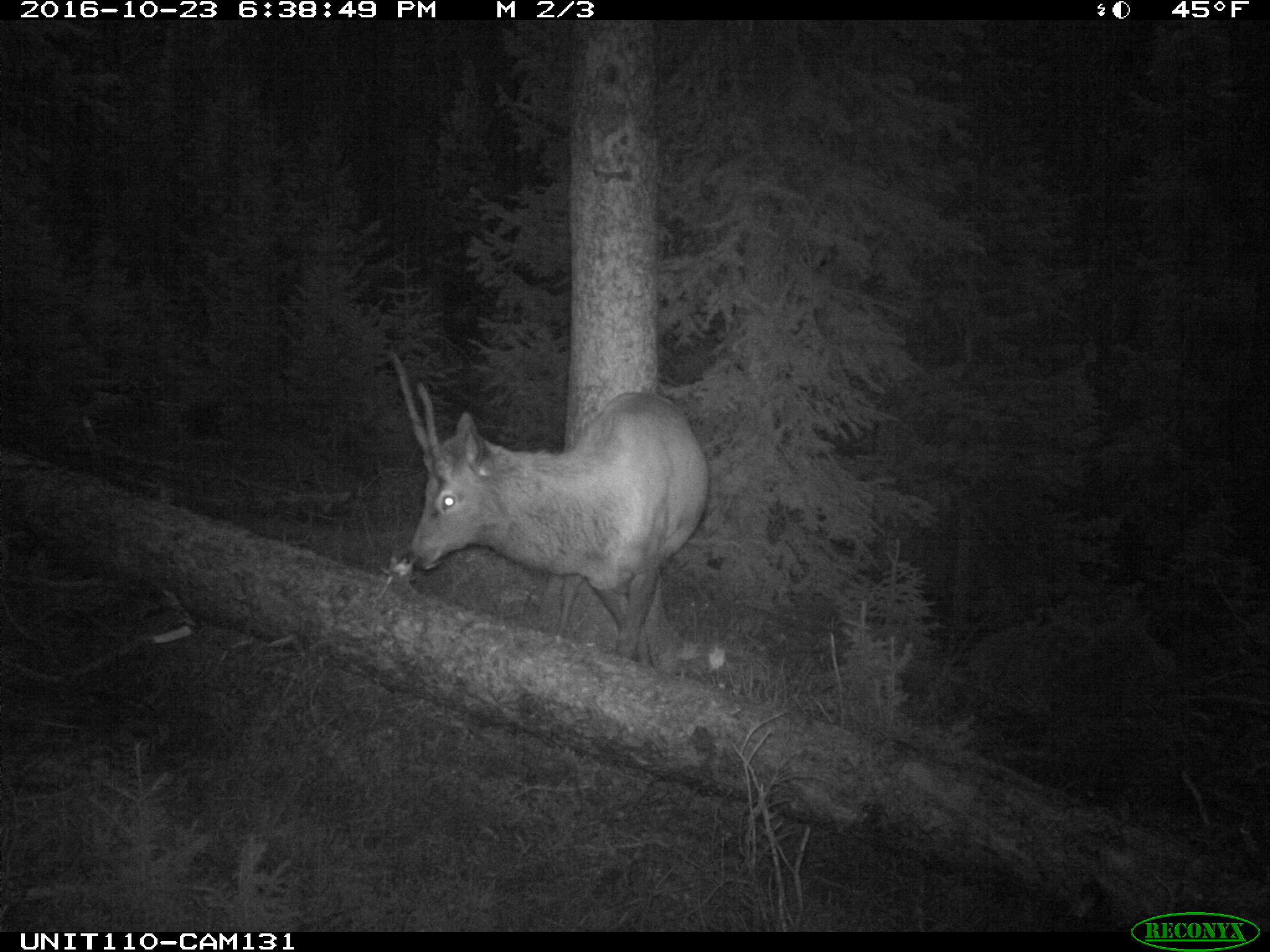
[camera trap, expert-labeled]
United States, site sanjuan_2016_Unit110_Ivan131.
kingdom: Animalia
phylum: Chordata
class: Mammalia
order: Artiodactyla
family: Cervidae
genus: Cervus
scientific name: Cervus elaphus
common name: red deer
Cervus elaphus (red deer).